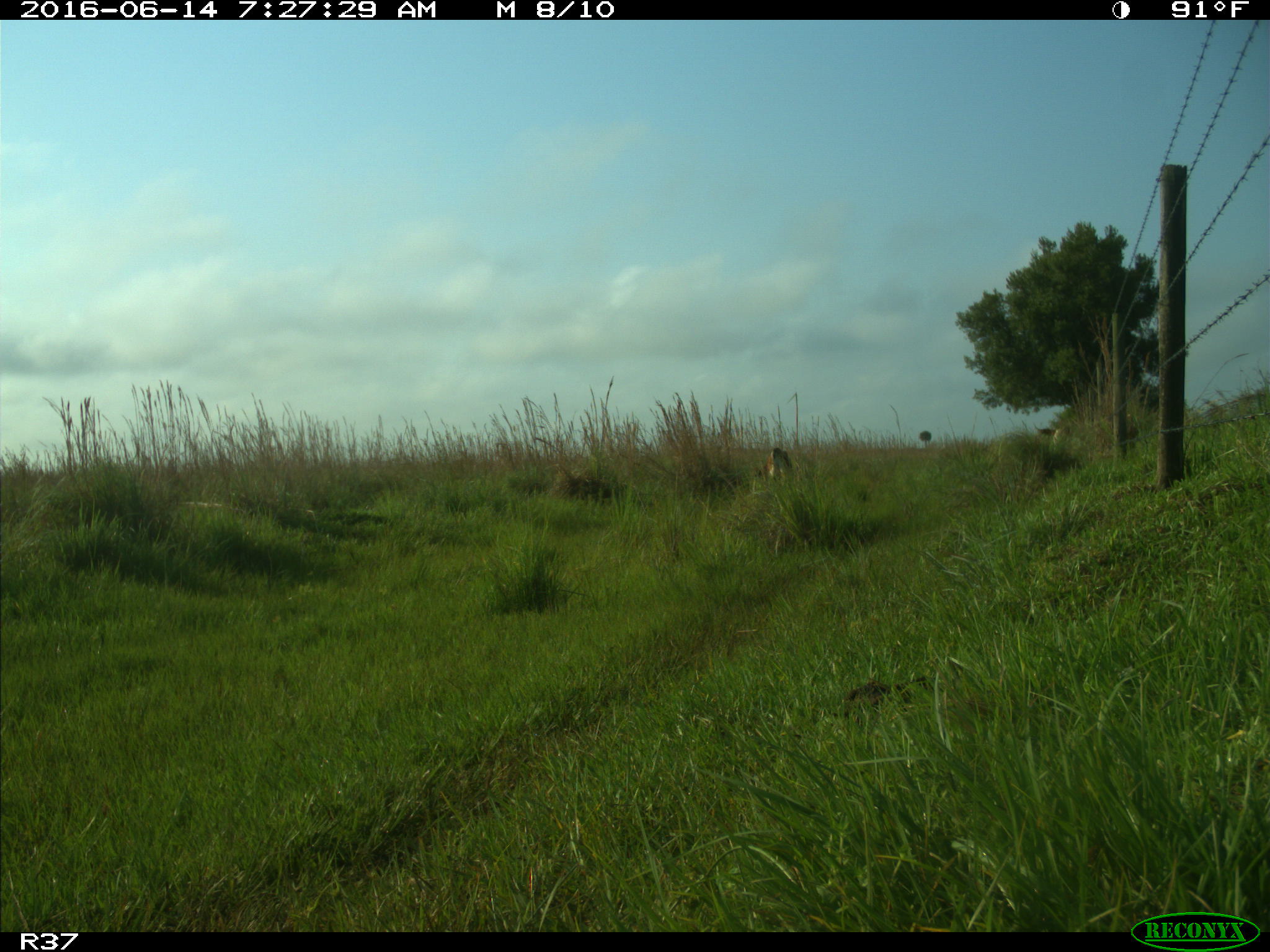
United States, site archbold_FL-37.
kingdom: Animalia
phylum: Chordata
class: Mammalia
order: Artiodactyla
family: Bovidae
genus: Bos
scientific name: Bos taurus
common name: domestic cow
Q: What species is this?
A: Bos taurus (domestic cow).